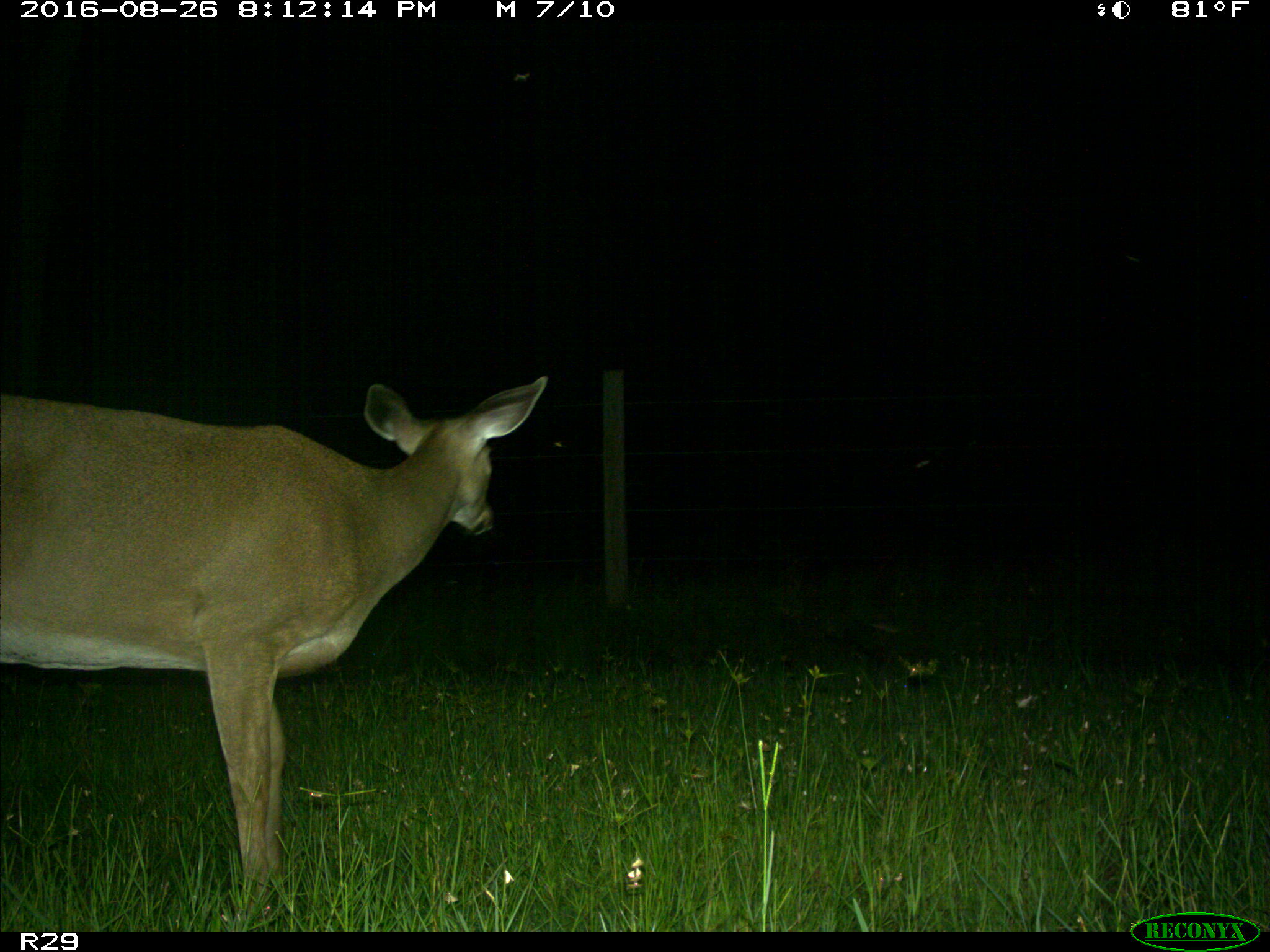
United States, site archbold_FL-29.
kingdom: Animalia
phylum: Chordata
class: Mammalia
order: Artiodactyla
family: Cervidae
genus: Odocoileus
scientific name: Odocoileus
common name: deer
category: unidentified deer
Unidentified deer (deer) (Odocoileus).